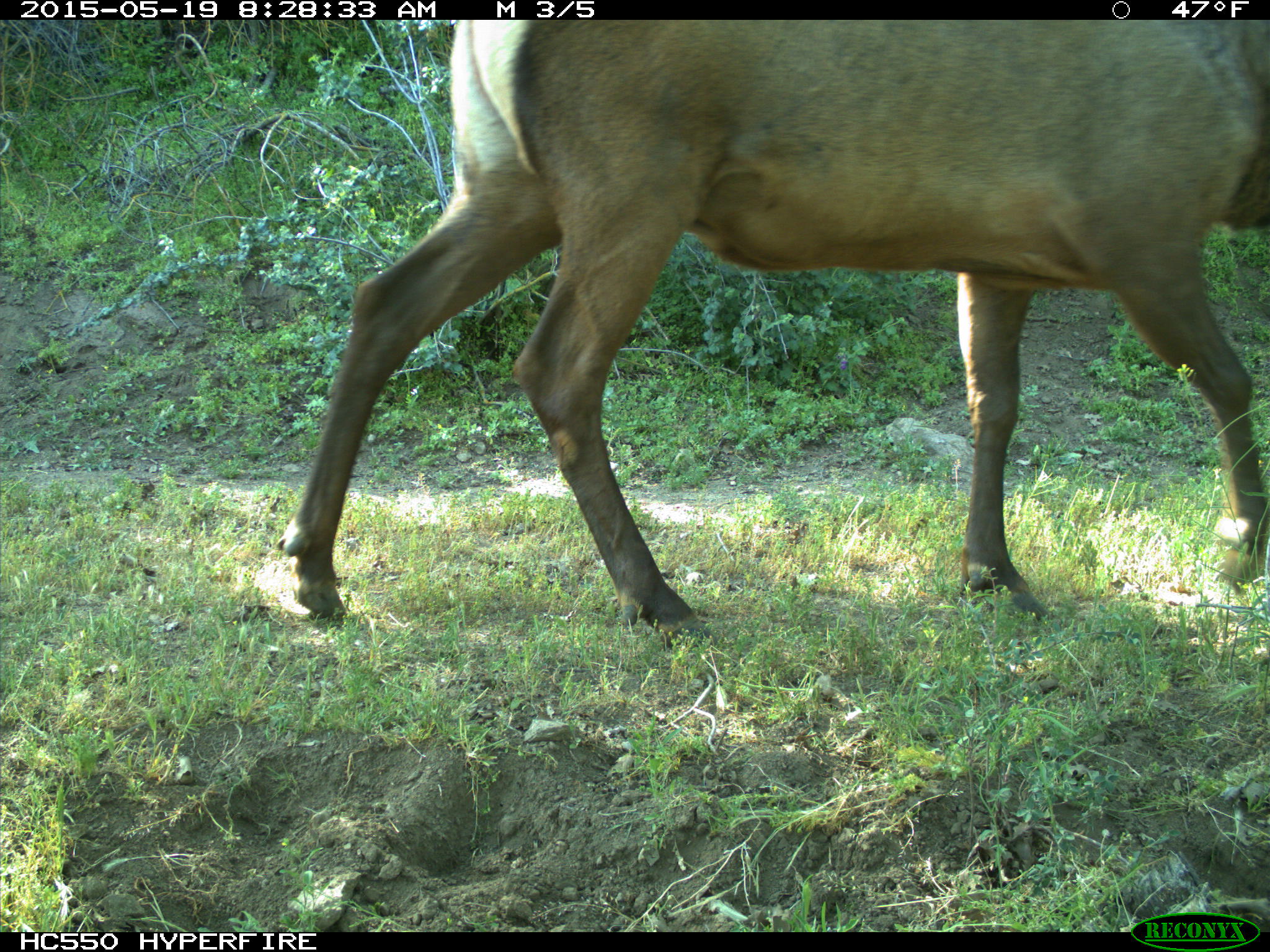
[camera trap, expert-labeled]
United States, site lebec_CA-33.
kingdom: Animalia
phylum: Chordata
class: Mammalia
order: Artiodactyla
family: Cervidae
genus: Cervus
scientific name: Cervus canadensis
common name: elk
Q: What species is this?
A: Cervus canadensis (elk).